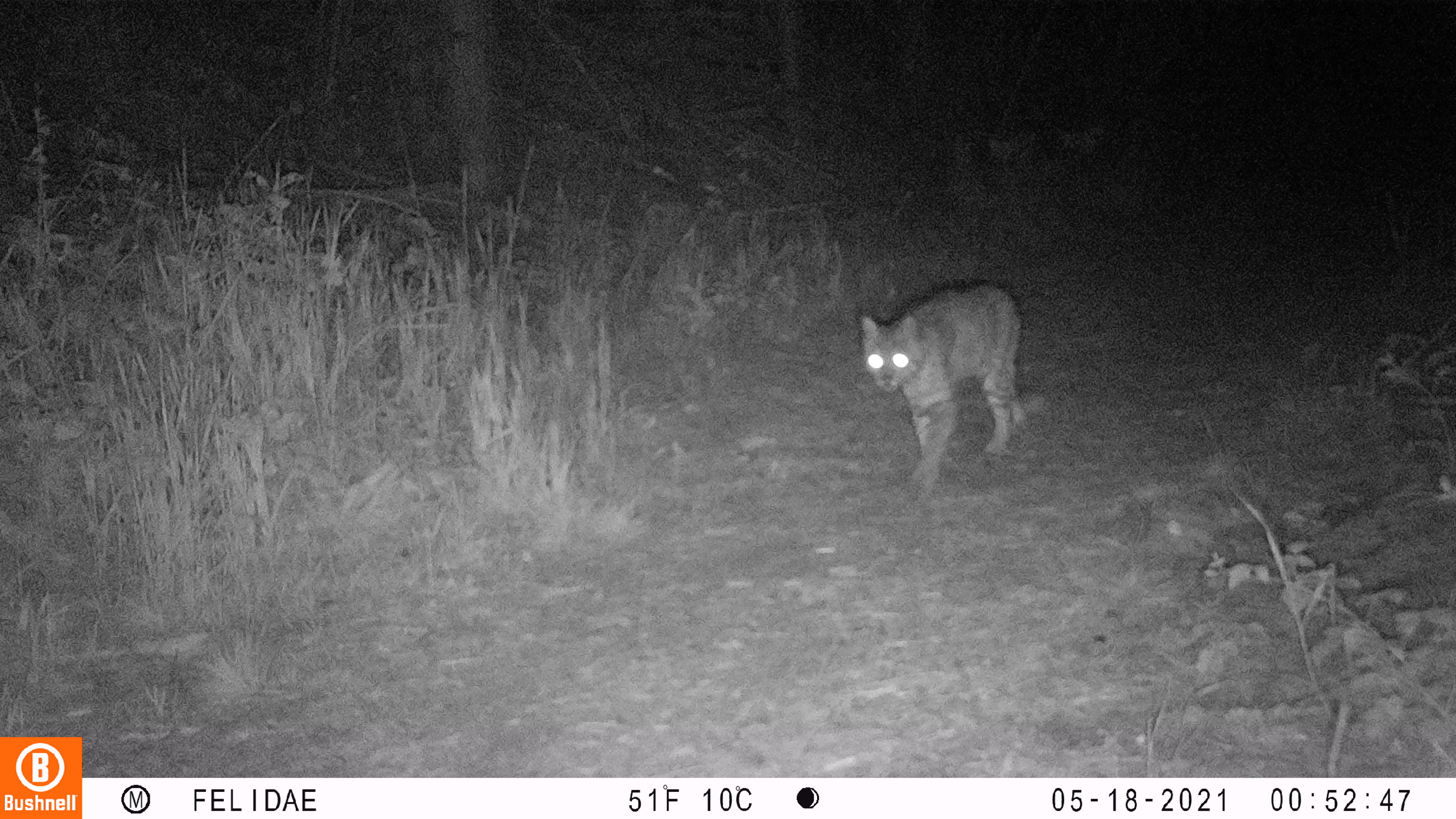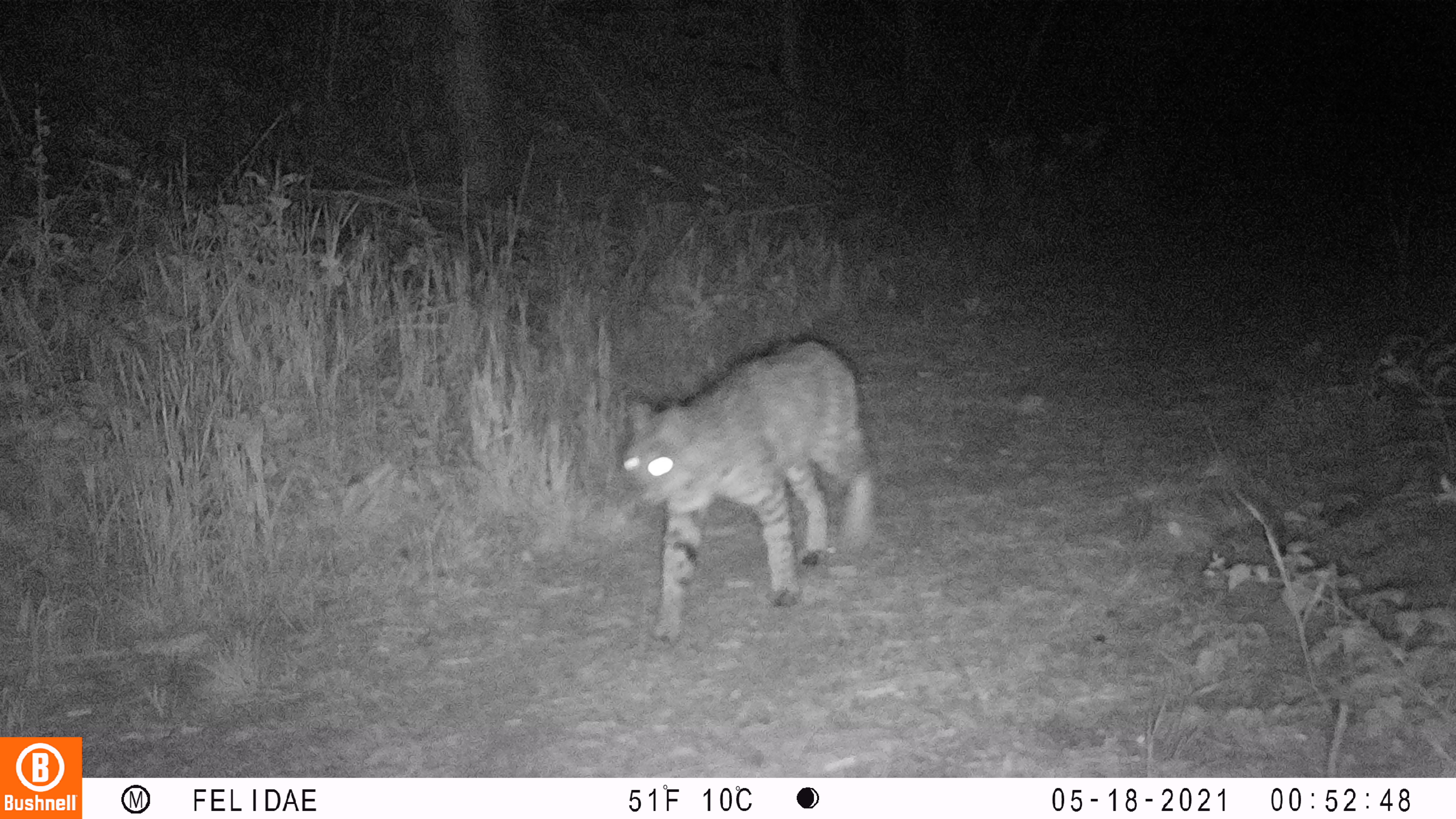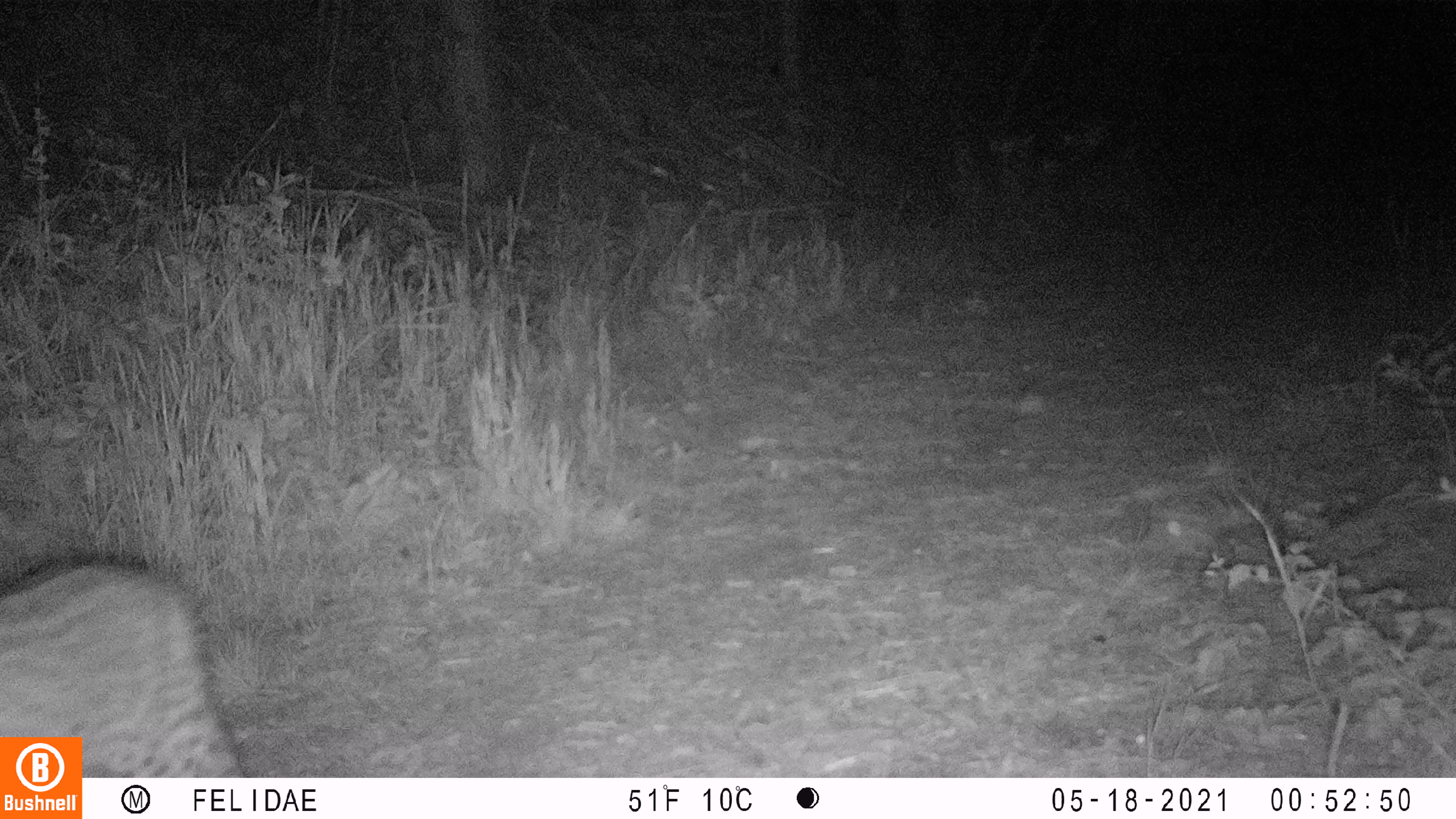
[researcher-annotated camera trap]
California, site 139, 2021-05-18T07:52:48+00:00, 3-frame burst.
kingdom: Animalia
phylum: Chordata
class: Mammalia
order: Carnivora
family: Felidae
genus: Lynx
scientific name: Lynx rufus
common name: bobcat